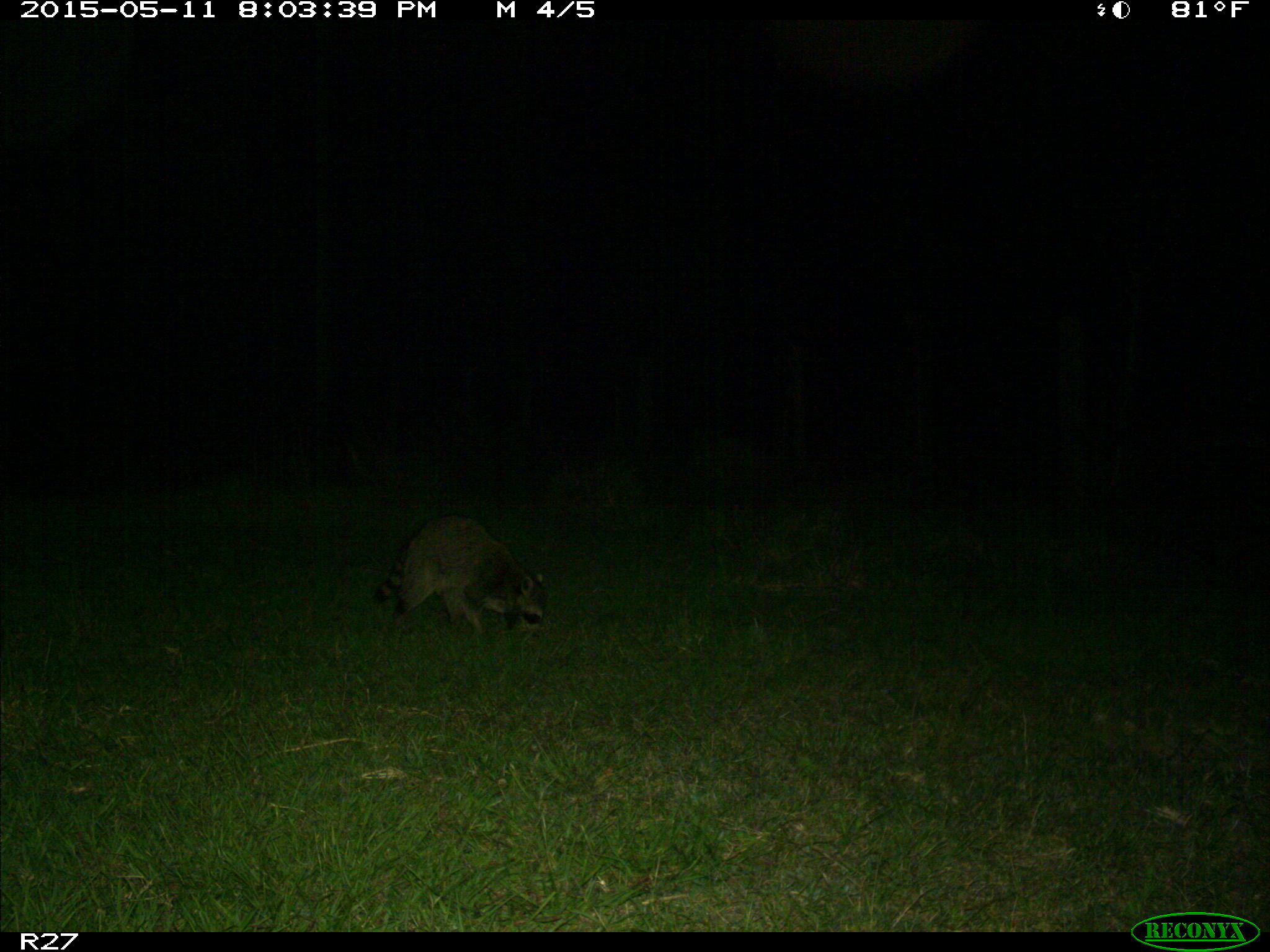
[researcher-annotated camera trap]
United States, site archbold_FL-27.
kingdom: Animalia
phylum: Chordata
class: Mammalia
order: Carnivora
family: Procyonidae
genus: Procyon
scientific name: Procyon lotor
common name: common raccoon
Procyon lotor (common raccoon).